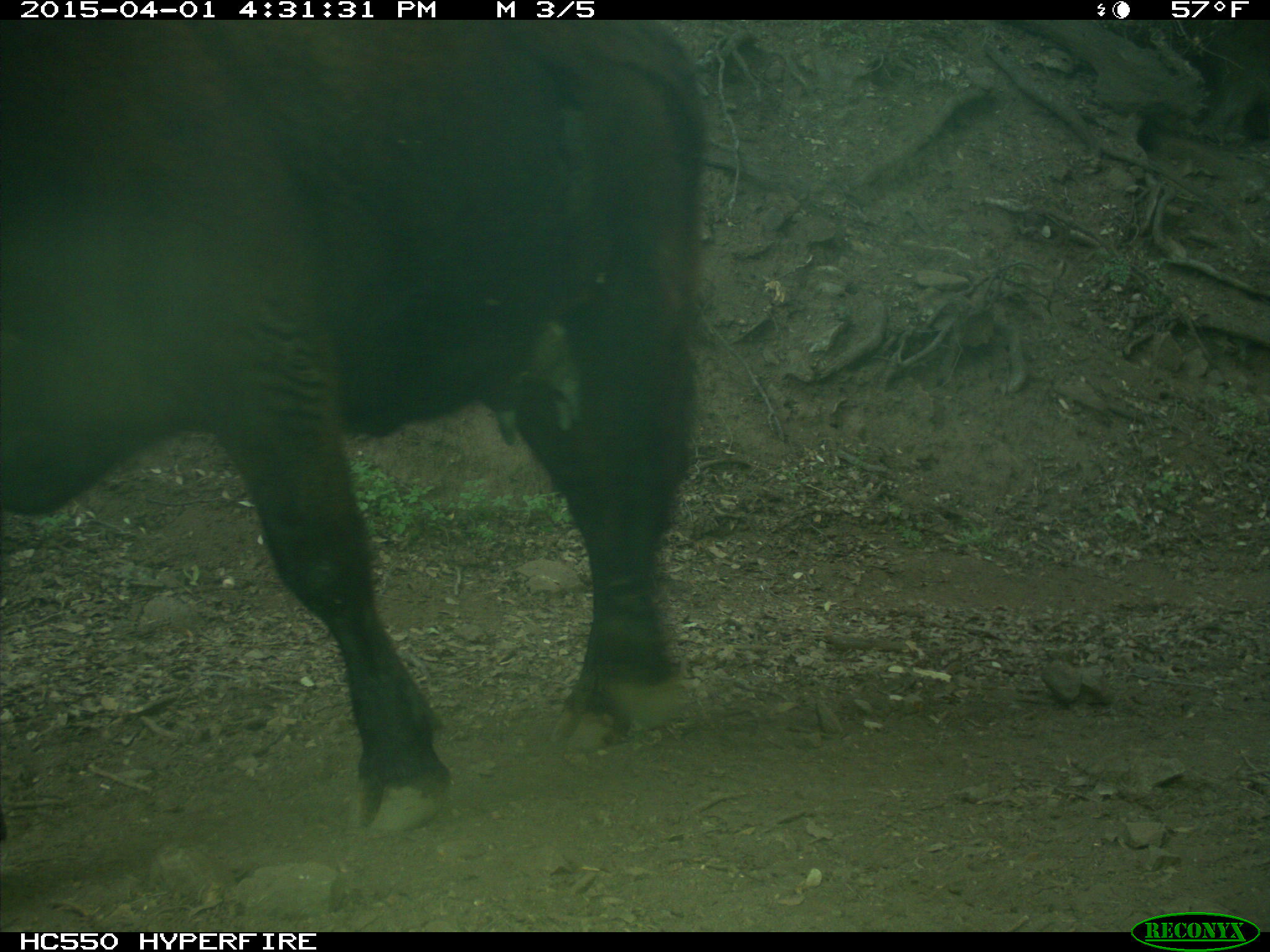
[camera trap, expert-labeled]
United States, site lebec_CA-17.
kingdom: Animalia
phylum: Chordata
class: Mammalia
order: Artiodactyla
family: Bovidae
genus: Bos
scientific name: Bos taurus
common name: domestic cow